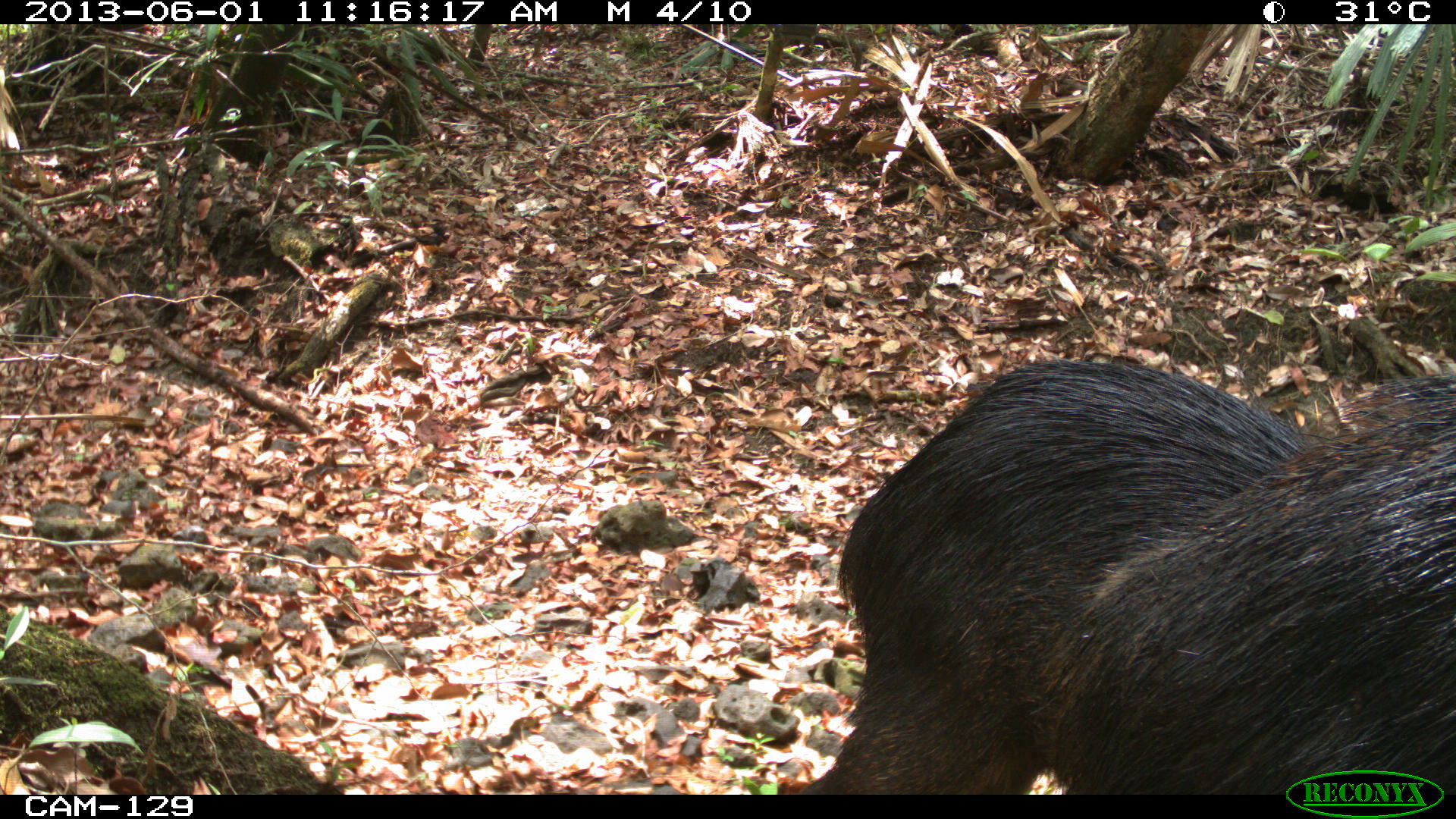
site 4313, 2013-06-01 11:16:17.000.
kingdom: Animalia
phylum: Chordata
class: Mammalia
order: Artiodactyla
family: Tayassuidae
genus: Tayassu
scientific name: Tayassu pecari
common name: white-lipped peccary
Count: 6.